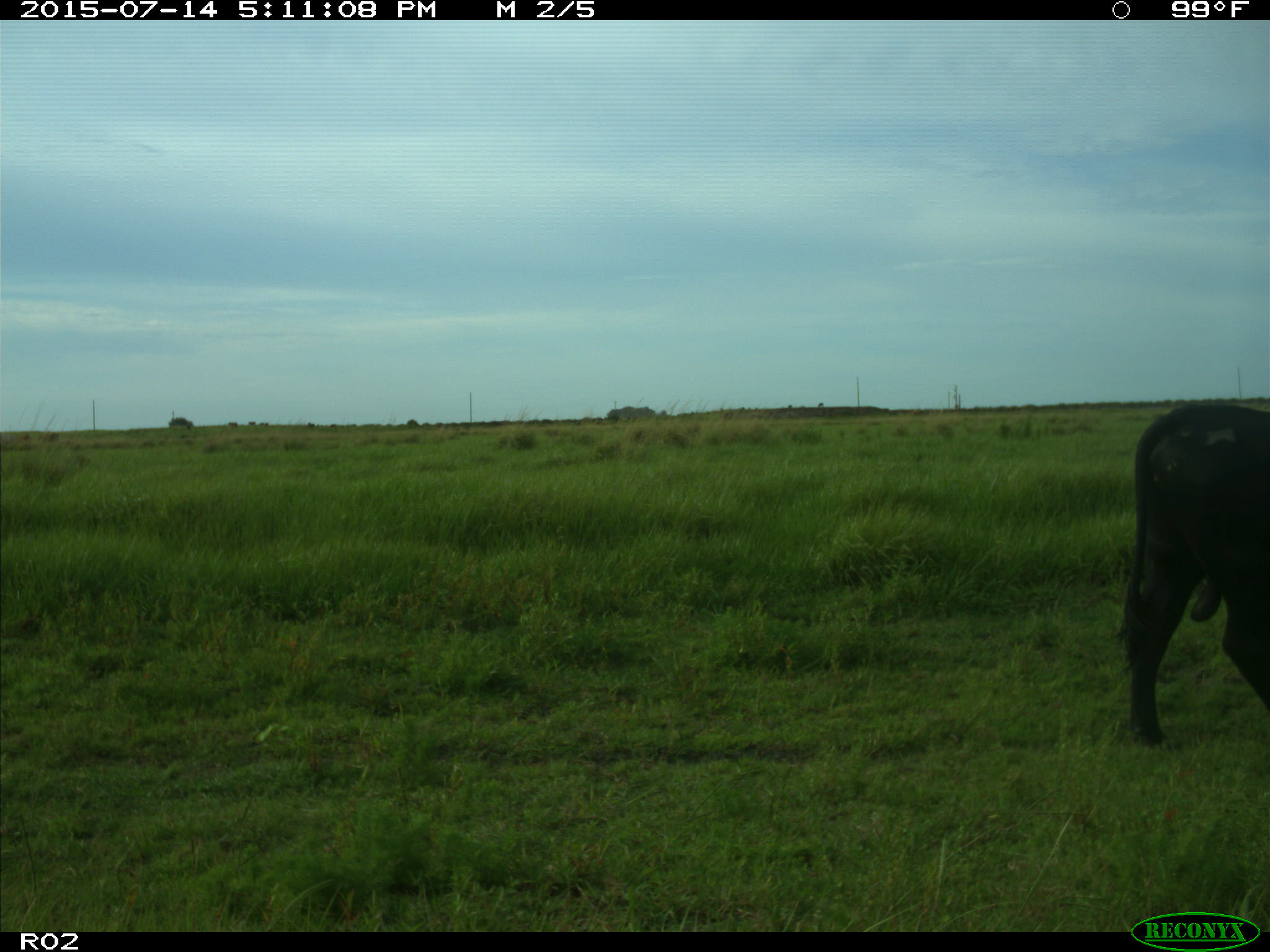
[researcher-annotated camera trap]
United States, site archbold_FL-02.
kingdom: Animalia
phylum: Chordata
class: Mammalia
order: Artiodactyla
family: Bovidae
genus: Bos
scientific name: Bos taurus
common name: domestic cow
Bos taurus (domestic cow).